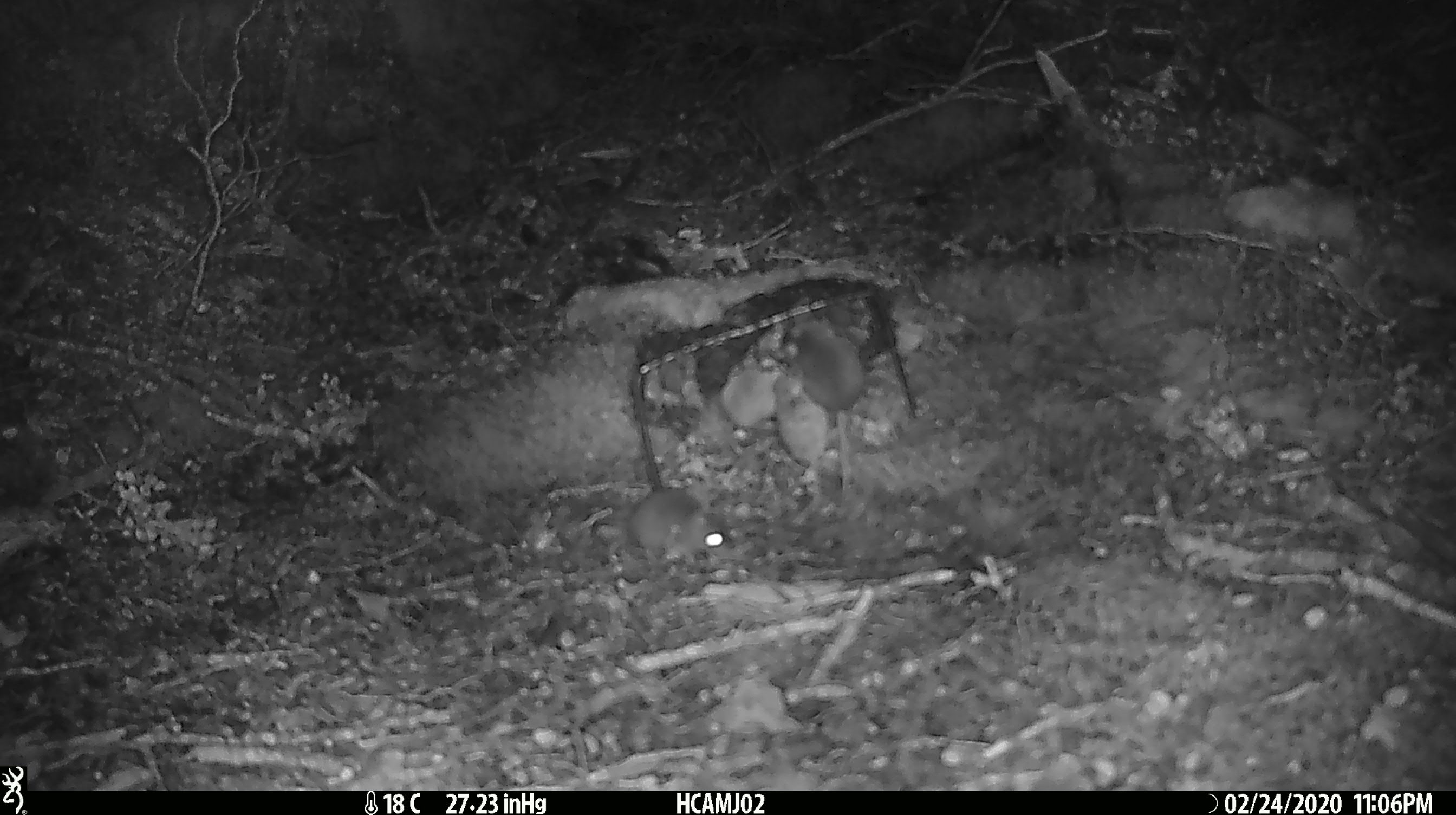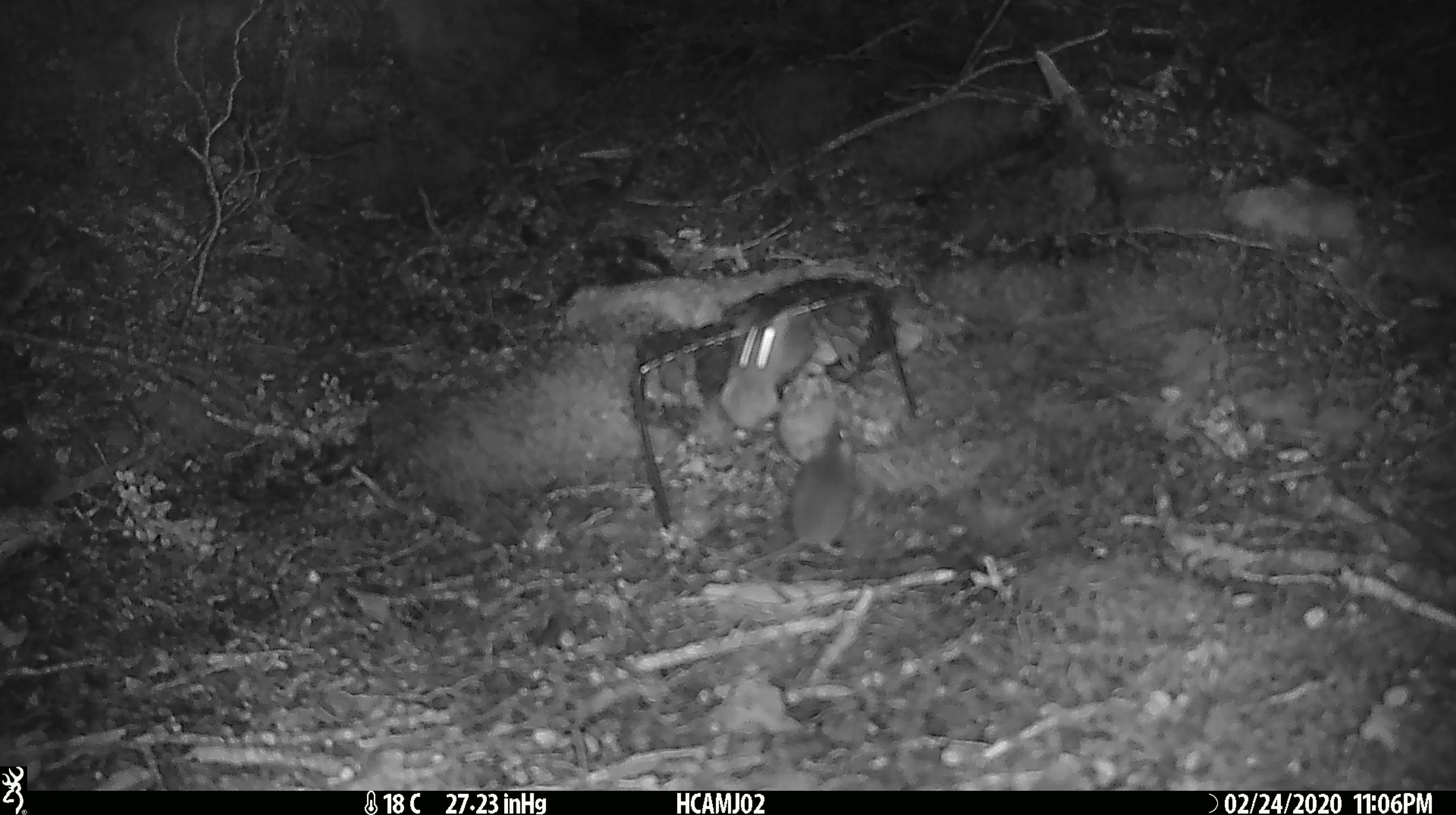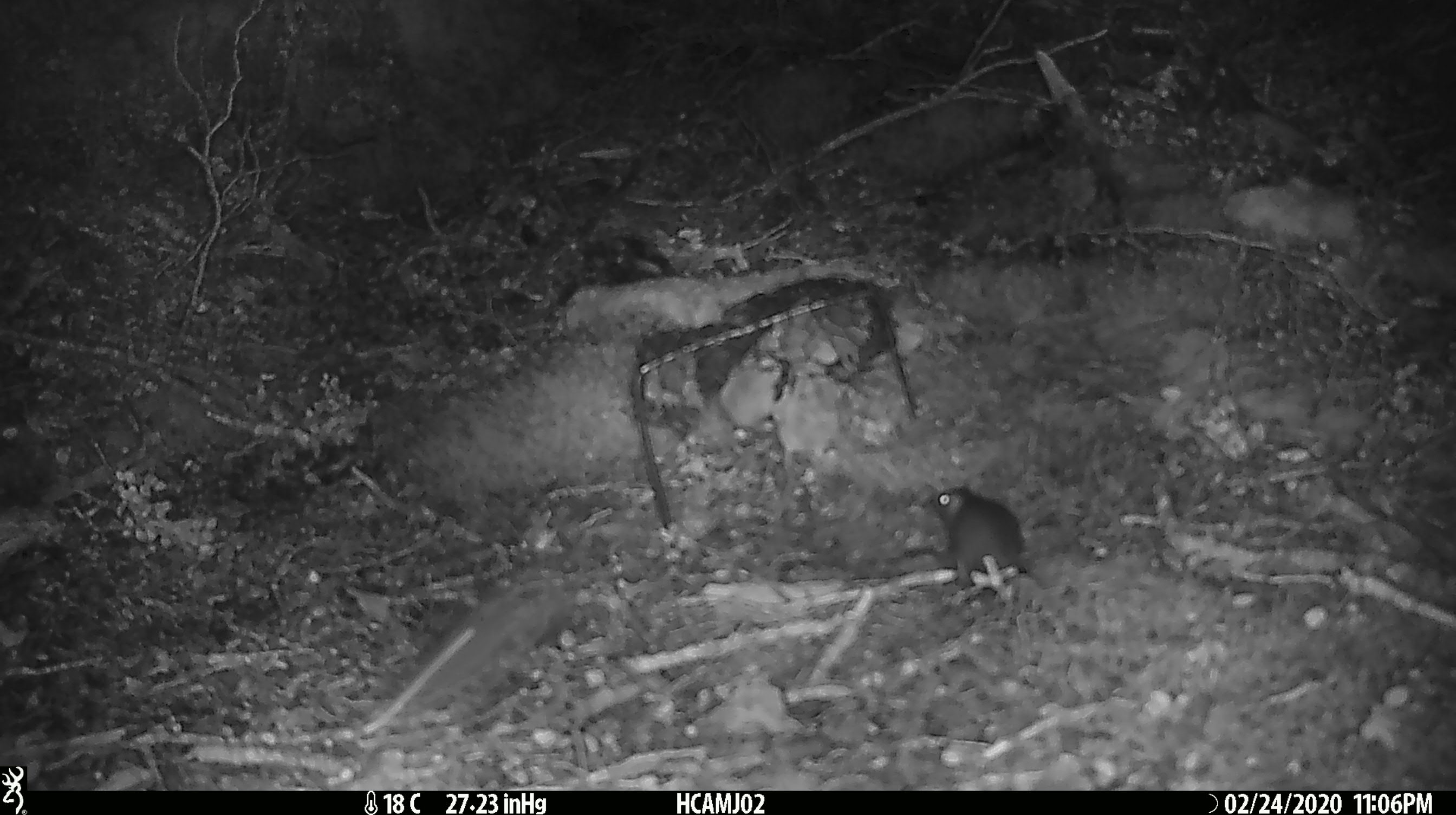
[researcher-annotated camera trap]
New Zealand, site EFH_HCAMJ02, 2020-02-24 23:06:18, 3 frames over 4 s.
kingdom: Animalia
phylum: Chordata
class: Mammalia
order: Rodentia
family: Muridae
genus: Mus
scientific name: Mus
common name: mouse